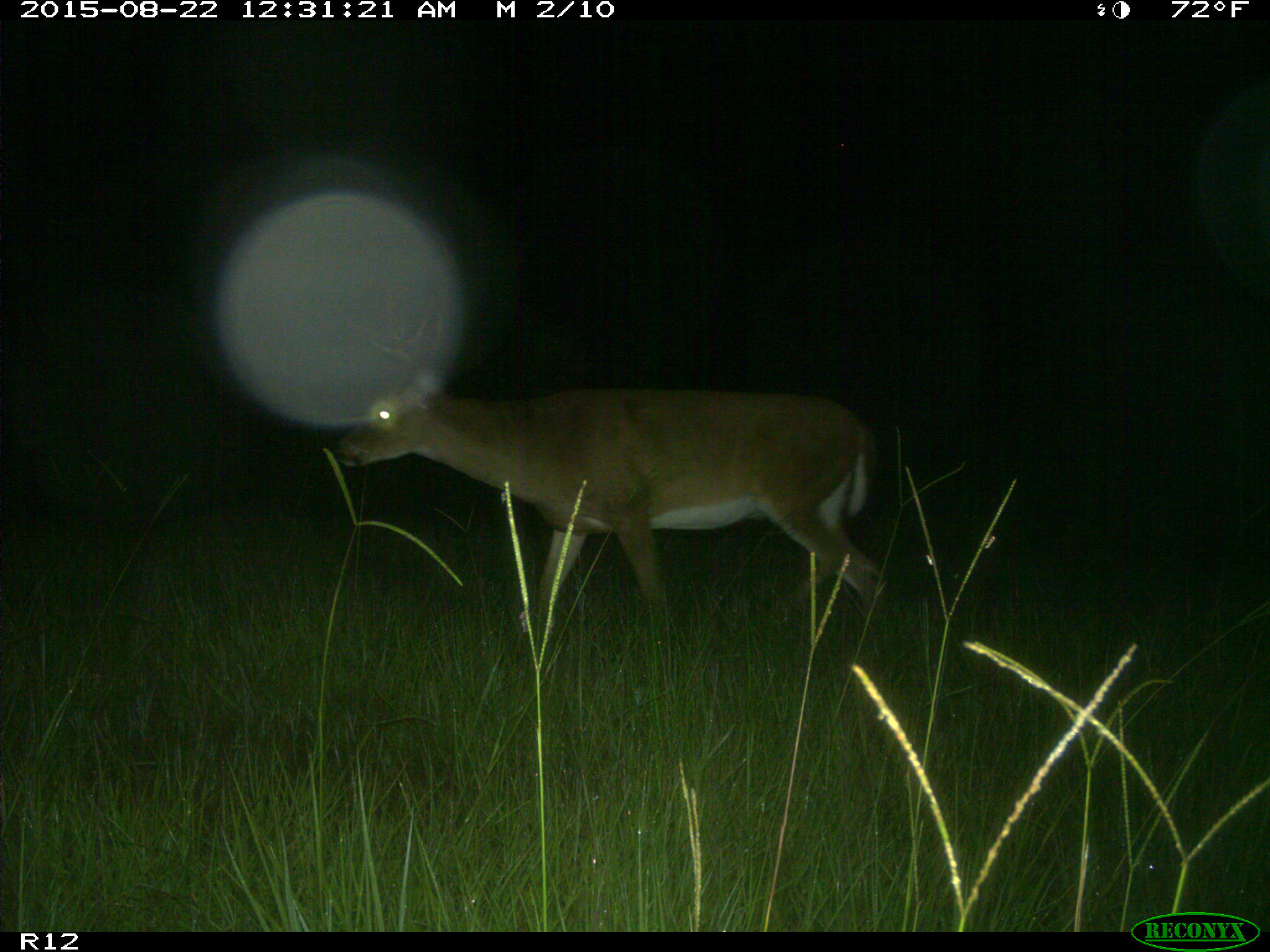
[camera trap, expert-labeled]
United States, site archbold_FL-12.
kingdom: Animalia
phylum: Chordata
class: Mammalia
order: Artiodactyla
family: Cervidae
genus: Odocoileus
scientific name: Odocoileus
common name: deer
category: unidentified deer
Unidentified deer (deer) (Odocoileus).